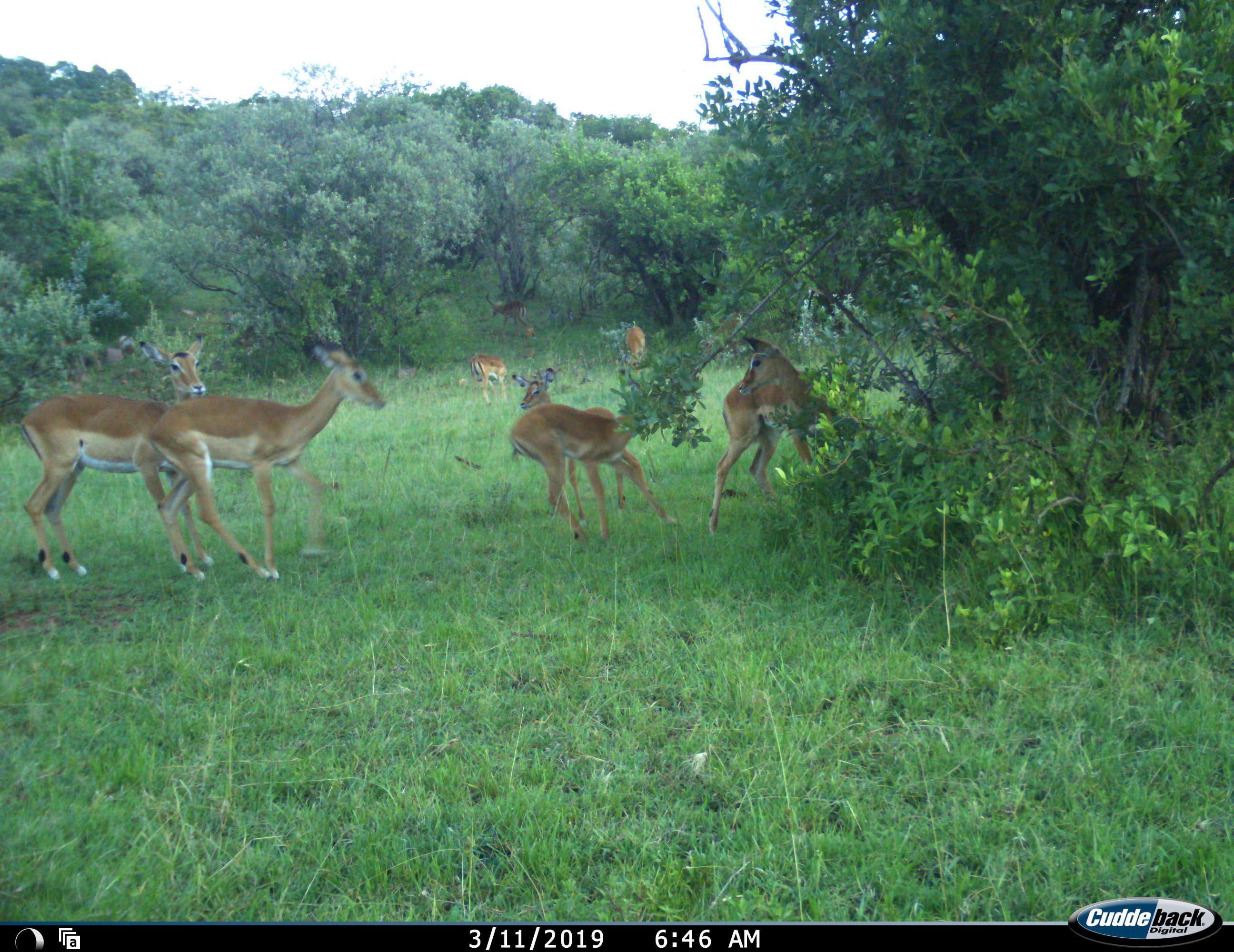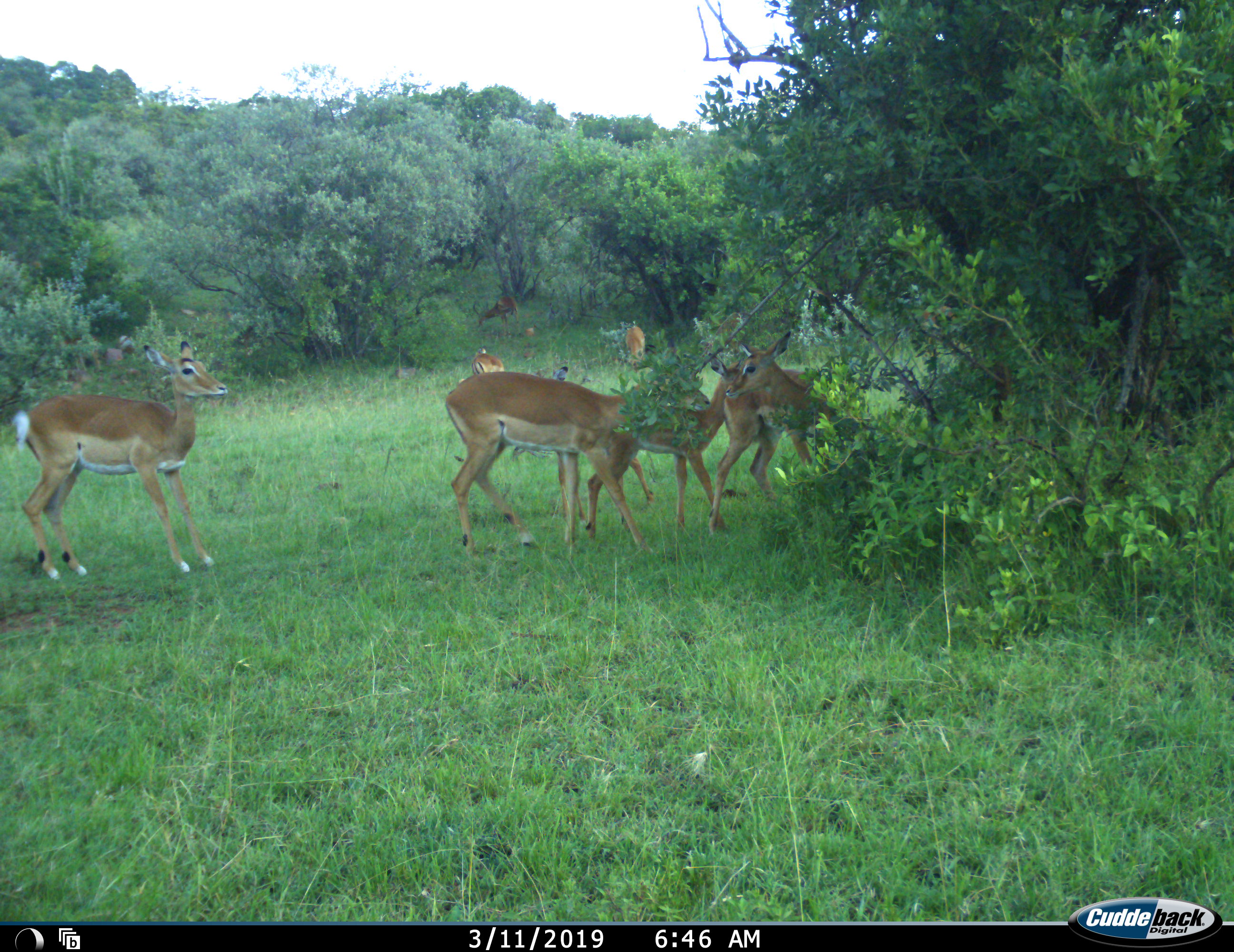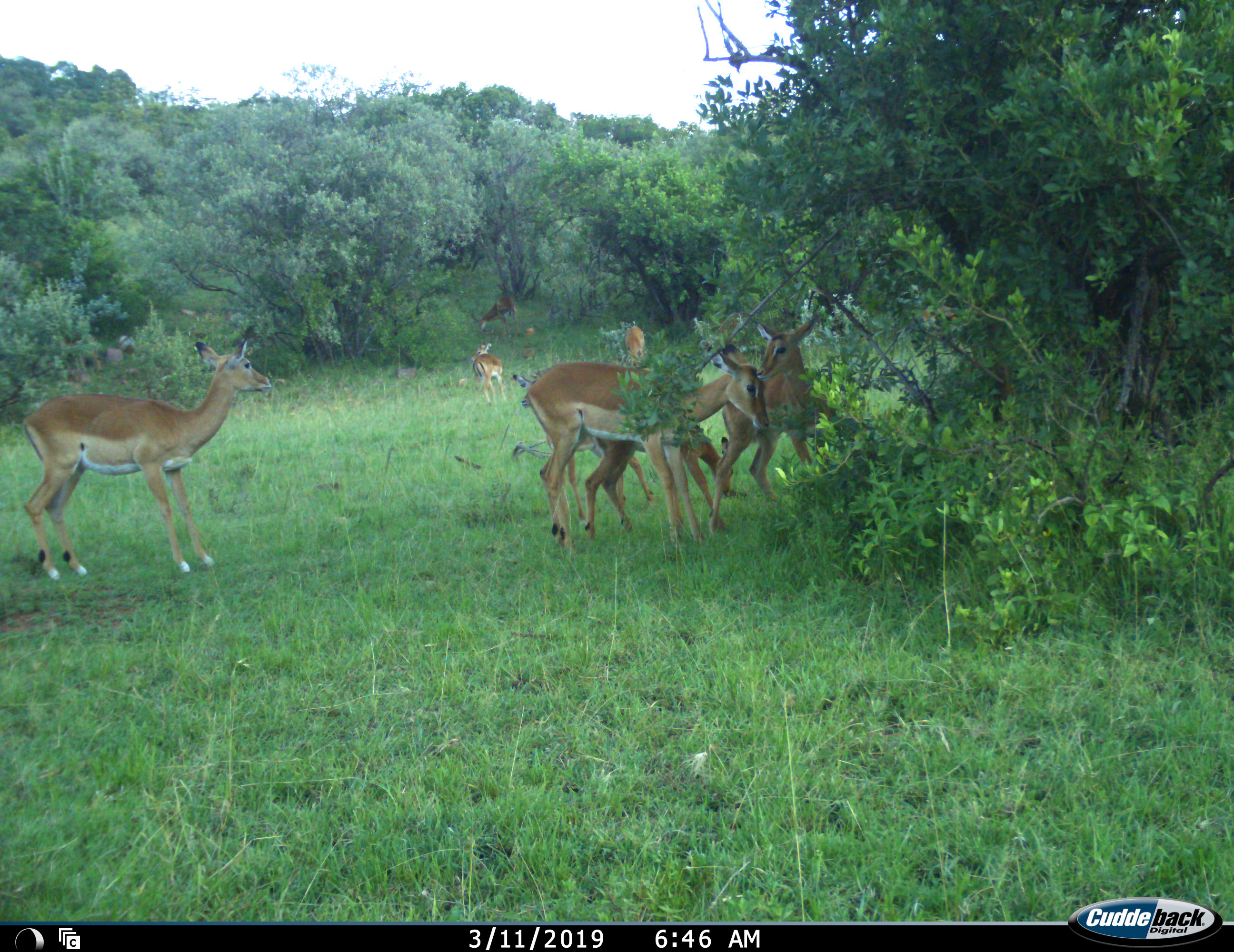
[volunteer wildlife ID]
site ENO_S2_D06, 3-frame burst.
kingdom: Animalia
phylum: Chordata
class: Mammalia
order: Artiodactyla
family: Bovidae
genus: Aepyceros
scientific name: Aepyceros melampus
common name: impala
Impala (Aepyceros melampus), count 8. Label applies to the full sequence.